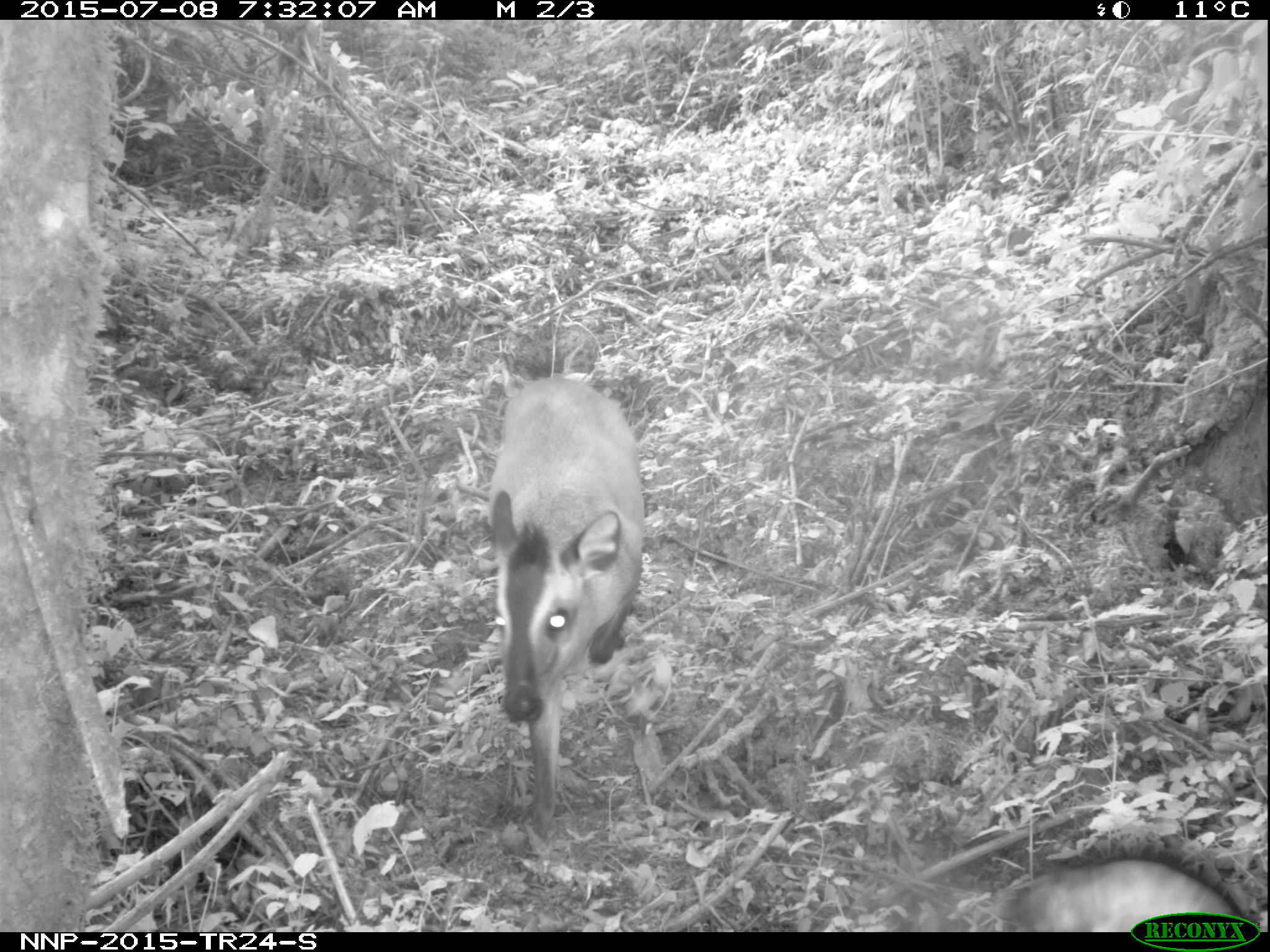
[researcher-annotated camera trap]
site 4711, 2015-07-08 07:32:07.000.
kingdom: Animalia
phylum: Chordata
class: Mammalia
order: Artiodactyla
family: Bovidae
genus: Cephalophus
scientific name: Cephalophus nigrifrons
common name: black-fronted duiker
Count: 1.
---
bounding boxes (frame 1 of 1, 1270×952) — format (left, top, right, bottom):
cephalophus nigrifrons: (482, 374, 647, 836); (995, 857, 1246, 932)